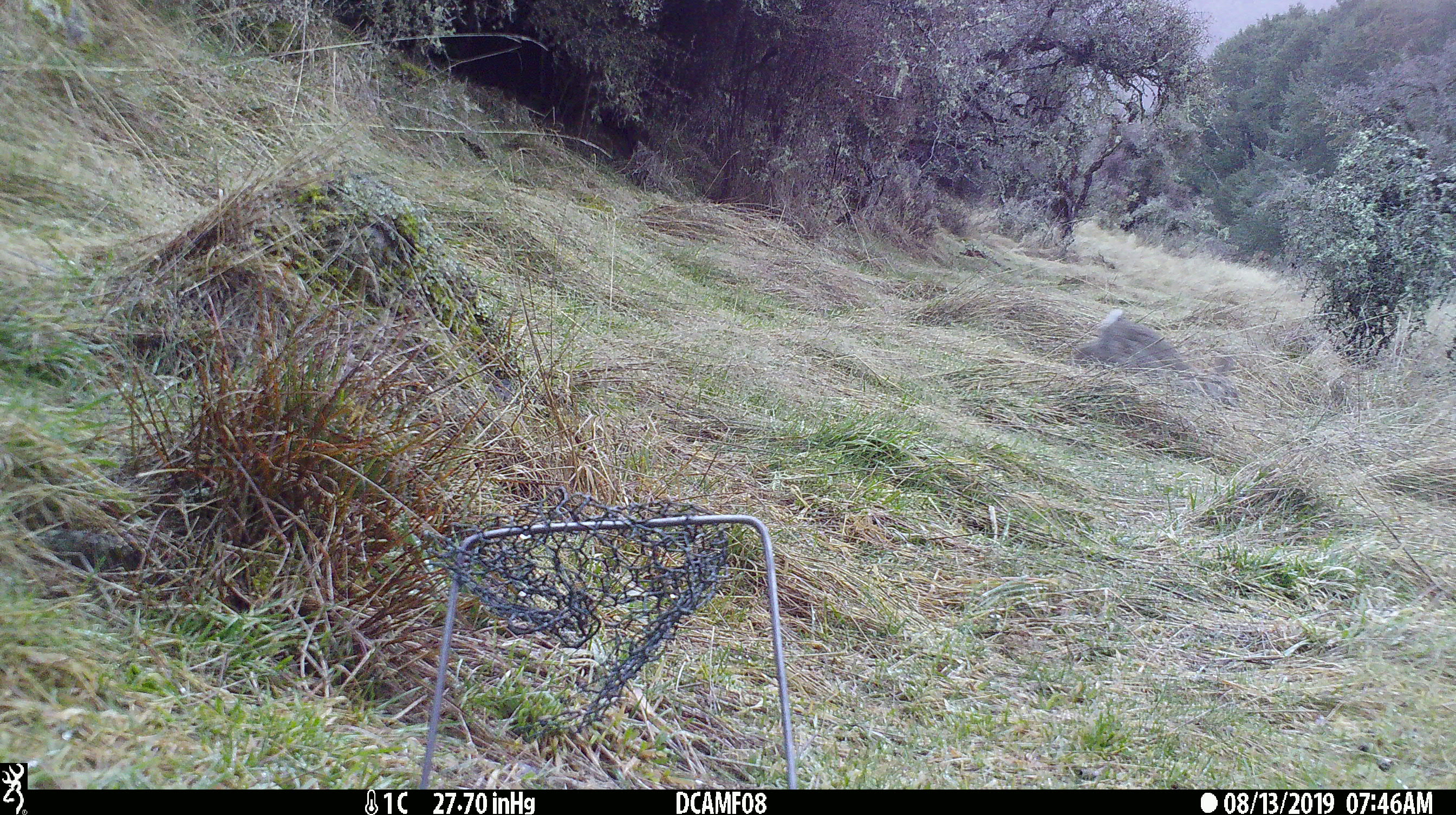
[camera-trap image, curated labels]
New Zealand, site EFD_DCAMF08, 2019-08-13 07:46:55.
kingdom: Animalia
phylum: Chordata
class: Mammalia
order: Lagomorpha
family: Leporidae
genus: Oryctolagus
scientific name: Oryctolagus cuniculus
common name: european rabbit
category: rabbit